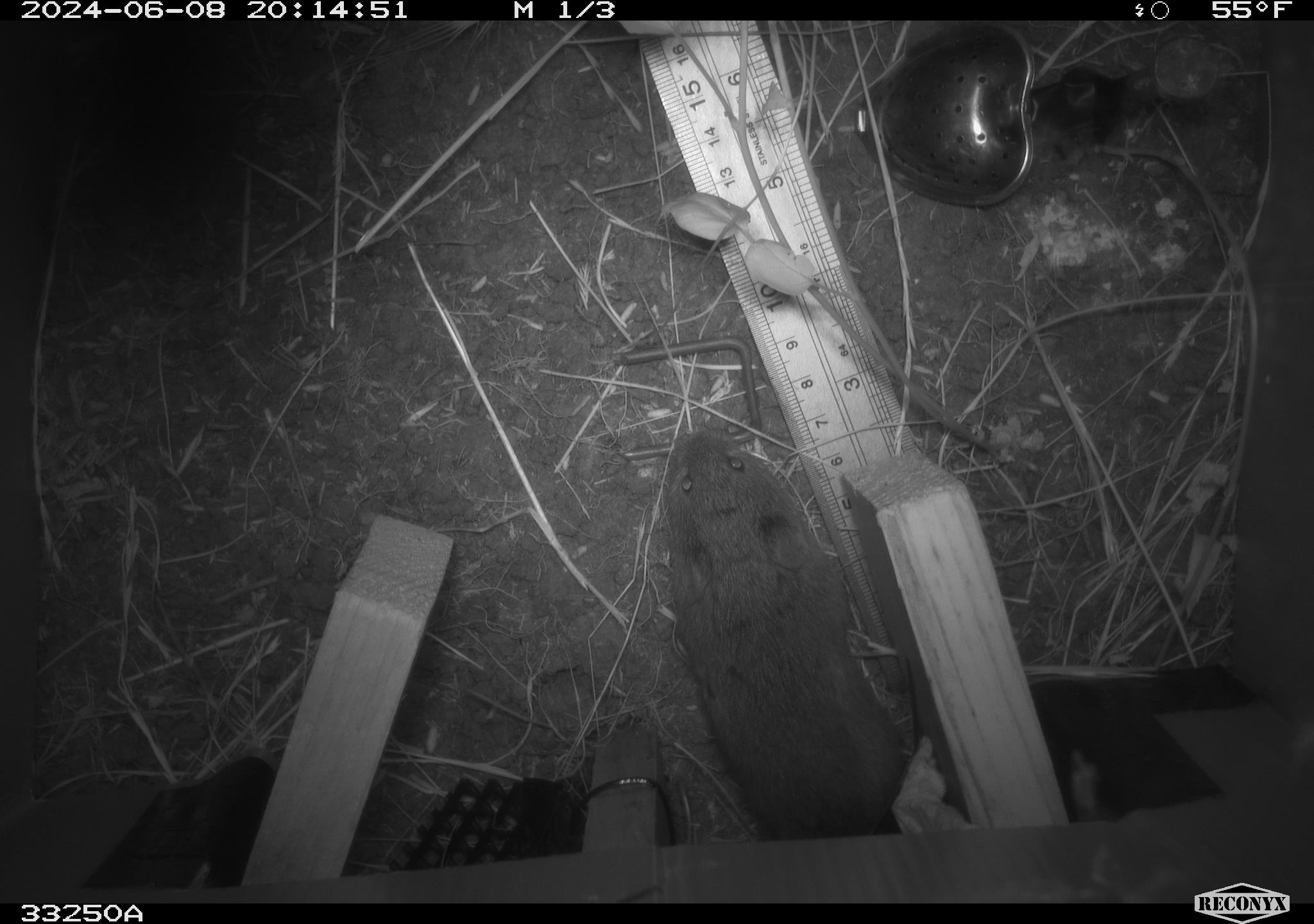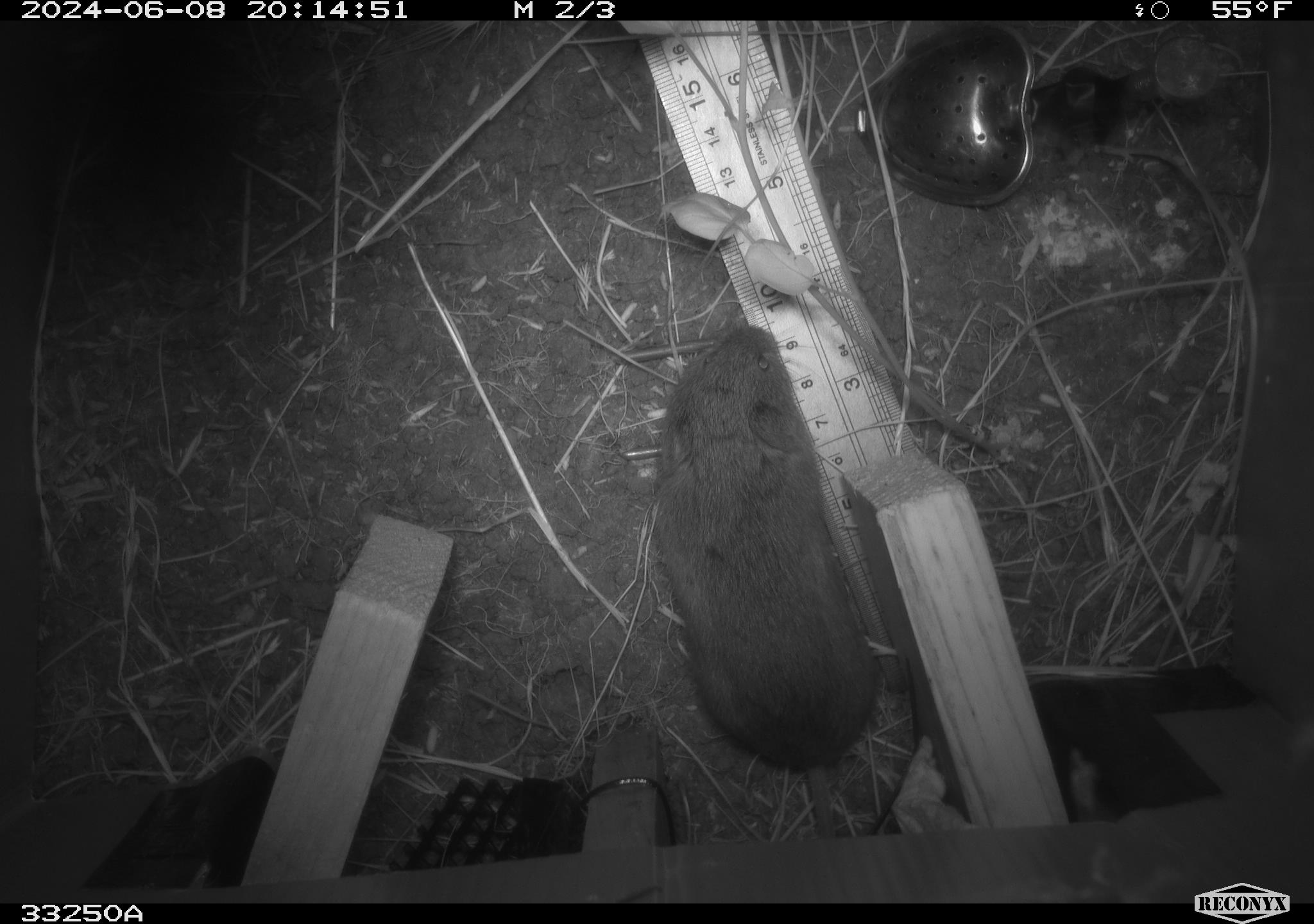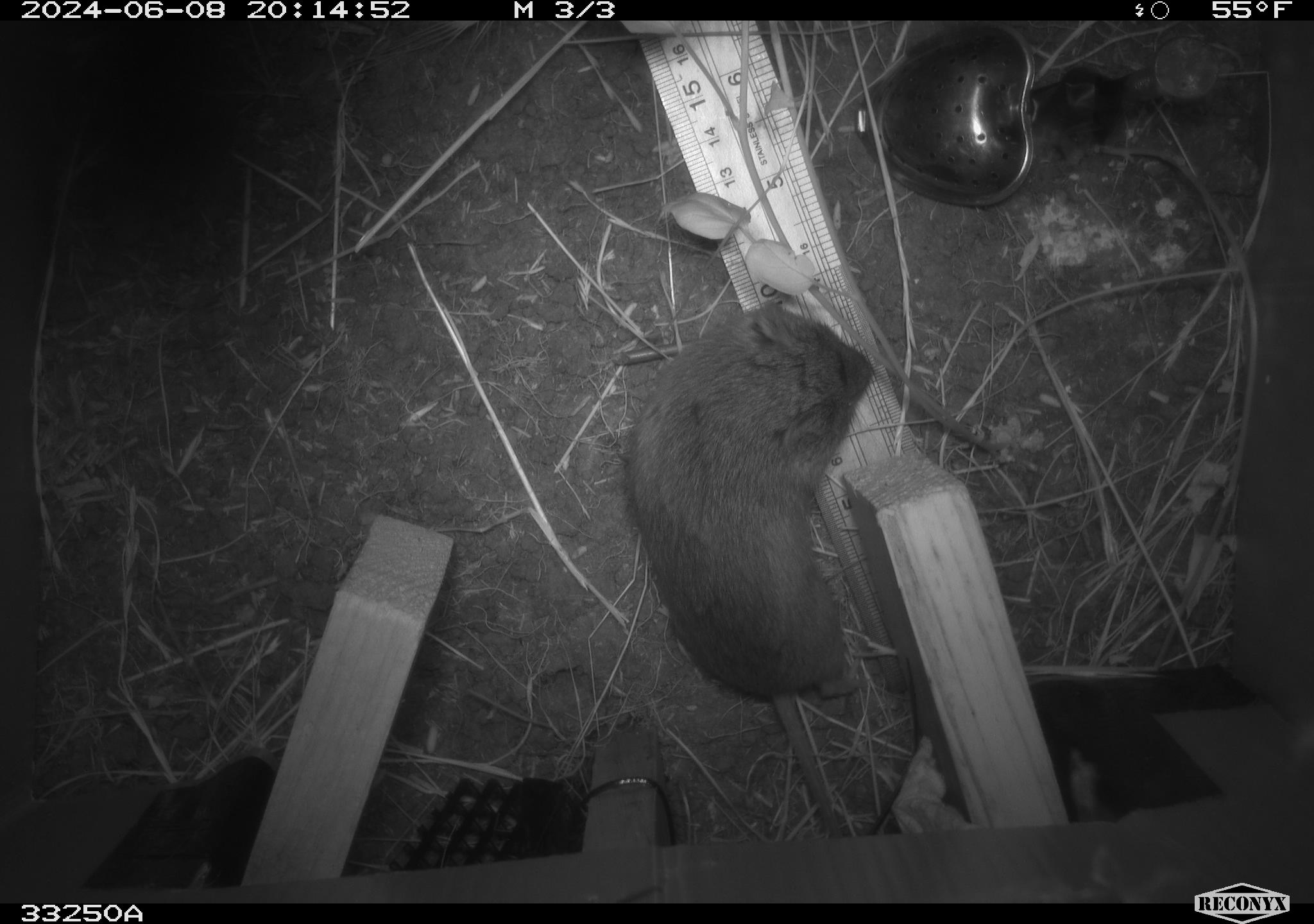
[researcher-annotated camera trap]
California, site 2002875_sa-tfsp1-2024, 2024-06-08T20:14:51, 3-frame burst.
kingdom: Animalia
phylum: Chordata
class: Mammalia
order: Rodentia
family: Cricetidae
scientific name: Arvicolinae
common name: voles, lemmings, and muskrats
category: arvicolinae subfamily